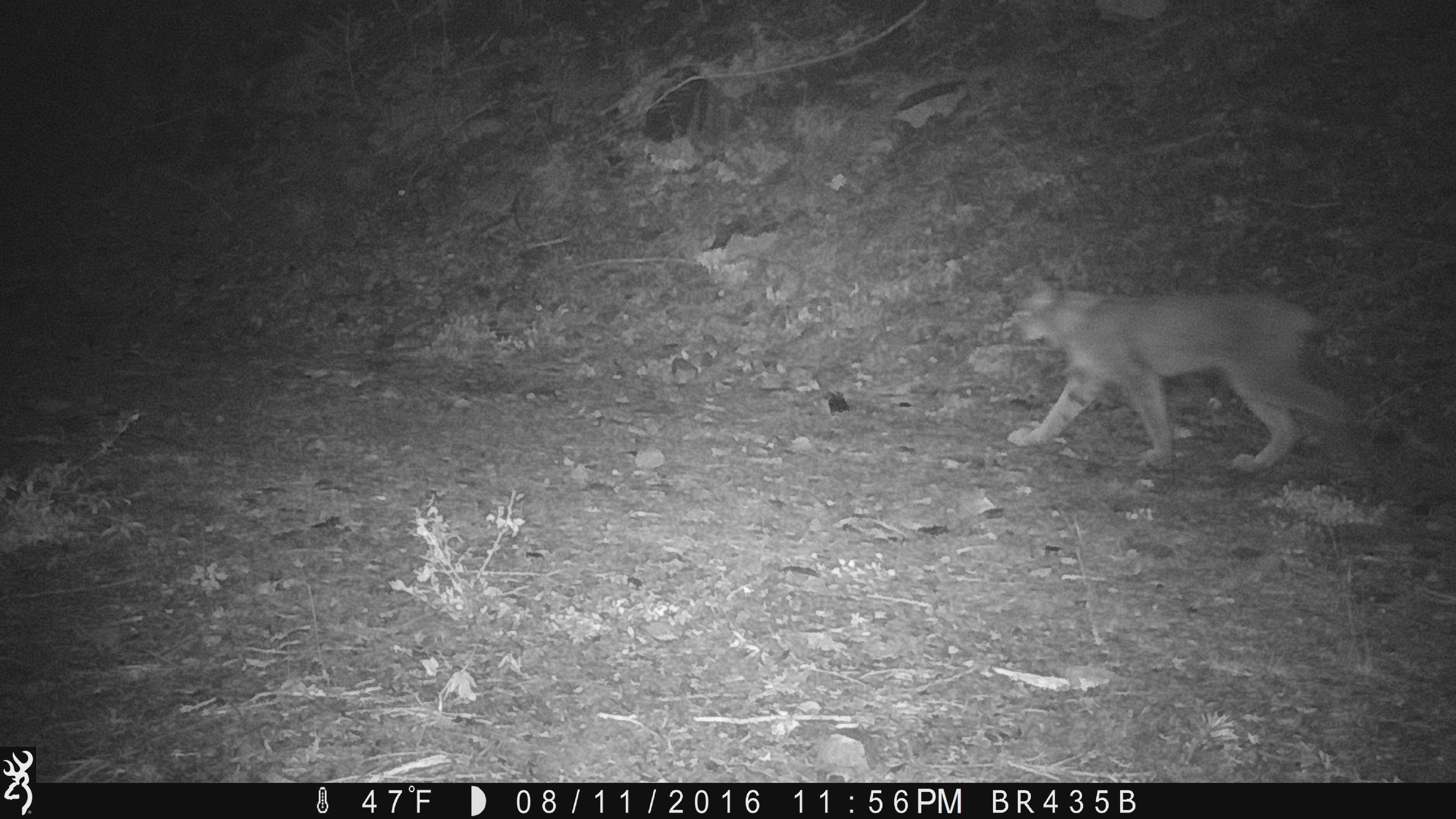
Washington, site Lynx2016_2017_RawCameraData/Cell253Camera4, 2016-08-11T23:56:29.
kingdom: Animalia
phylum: Chordata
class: Mammalia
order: Carnivora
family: Felidae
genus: Lynx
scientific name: Lynx canadensis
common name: canada lynx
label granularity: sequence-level